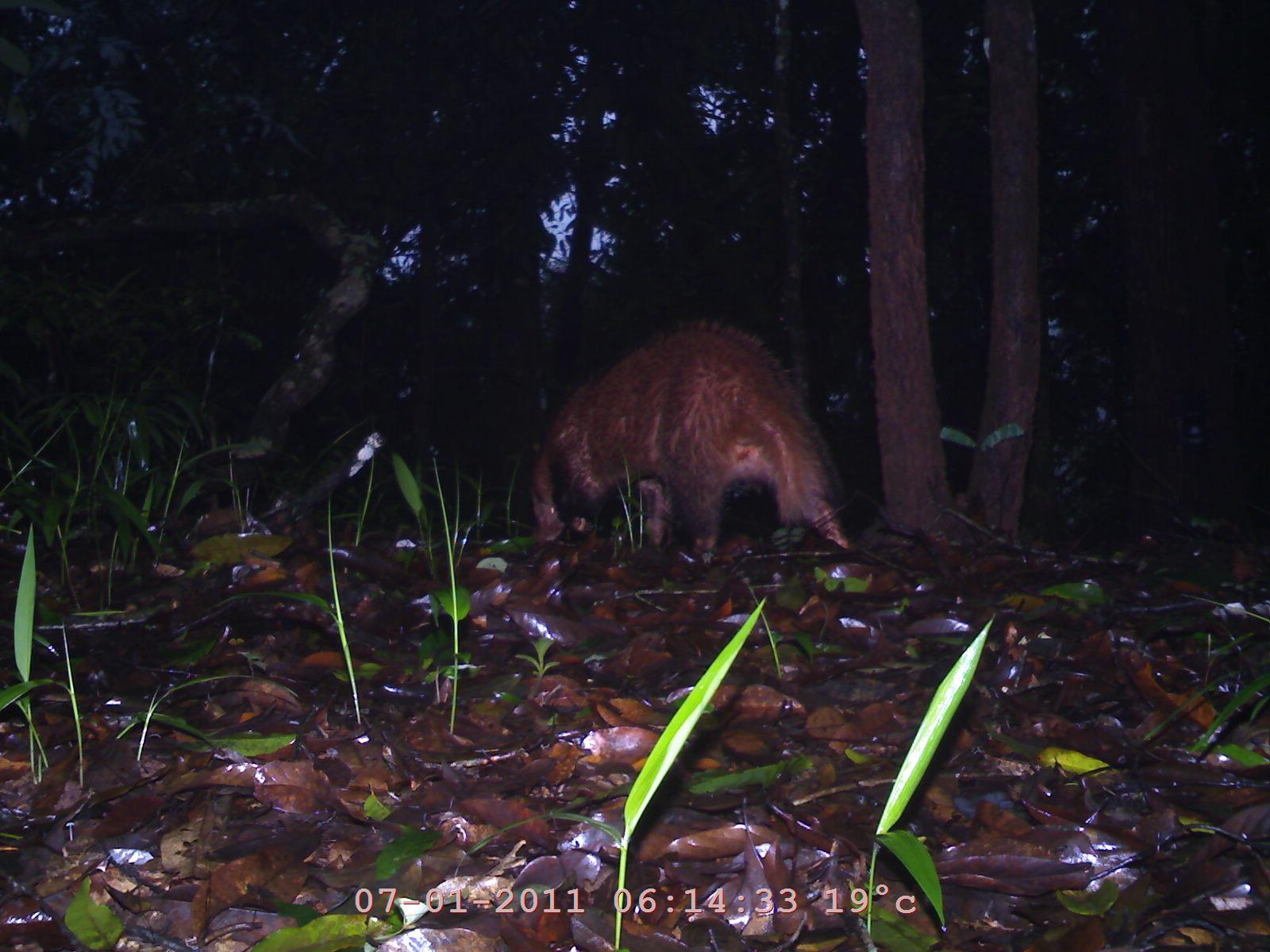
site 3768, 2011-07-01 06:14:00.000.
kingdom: Animalia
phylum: Chordata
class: Mammalia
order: Carnivora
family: Mustelidae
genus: Arctonyx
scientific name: Arctonyx collaris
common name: greater hog badger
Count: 1.